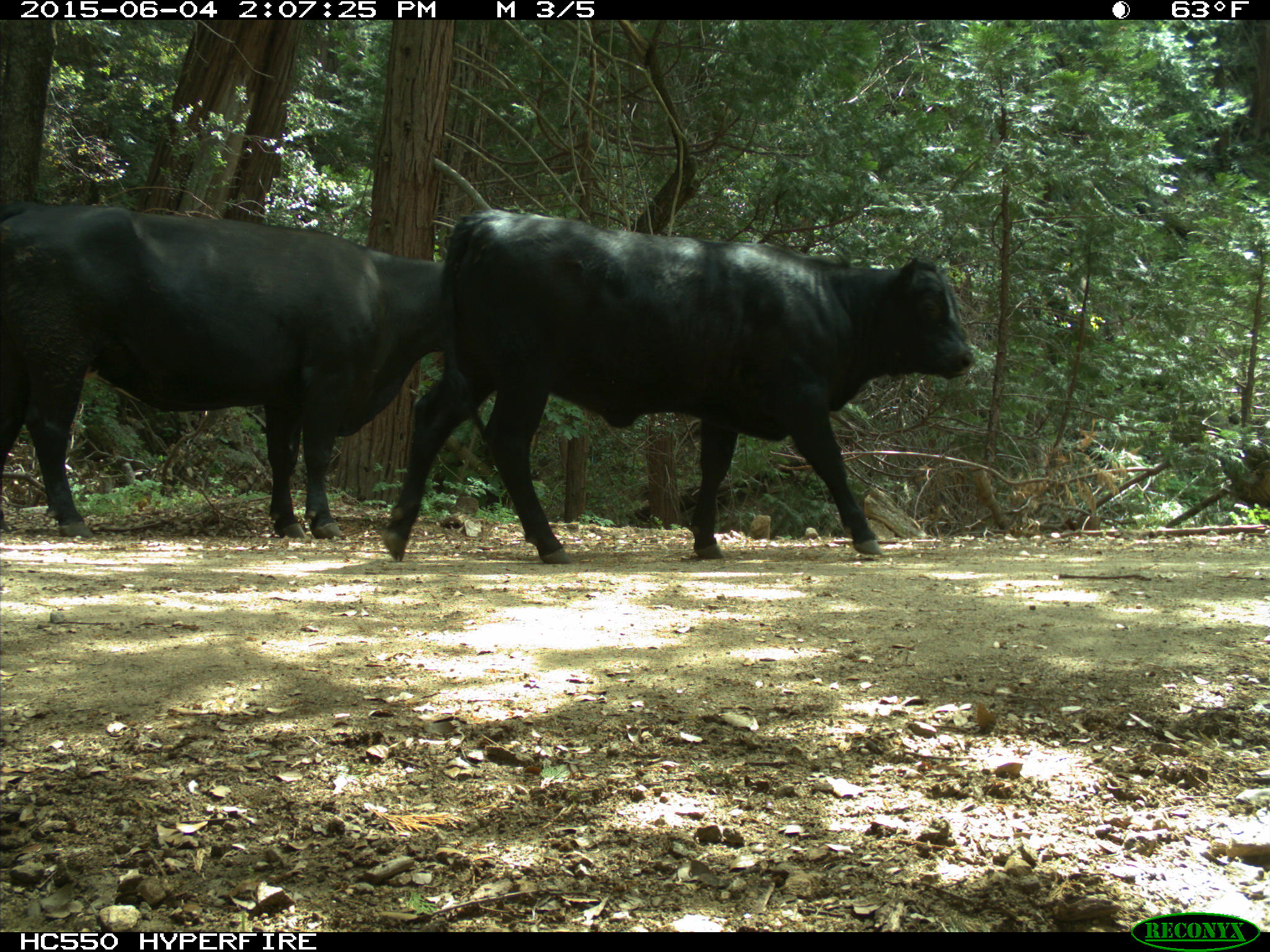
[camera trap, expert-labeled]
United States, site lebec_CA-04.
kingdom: Animalia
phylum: Chordata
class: Mammalia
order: Artiodactyla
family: Bovidae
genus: Bos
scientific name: Bos taurus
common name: domestic cow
Bos taurus (domestic cow).